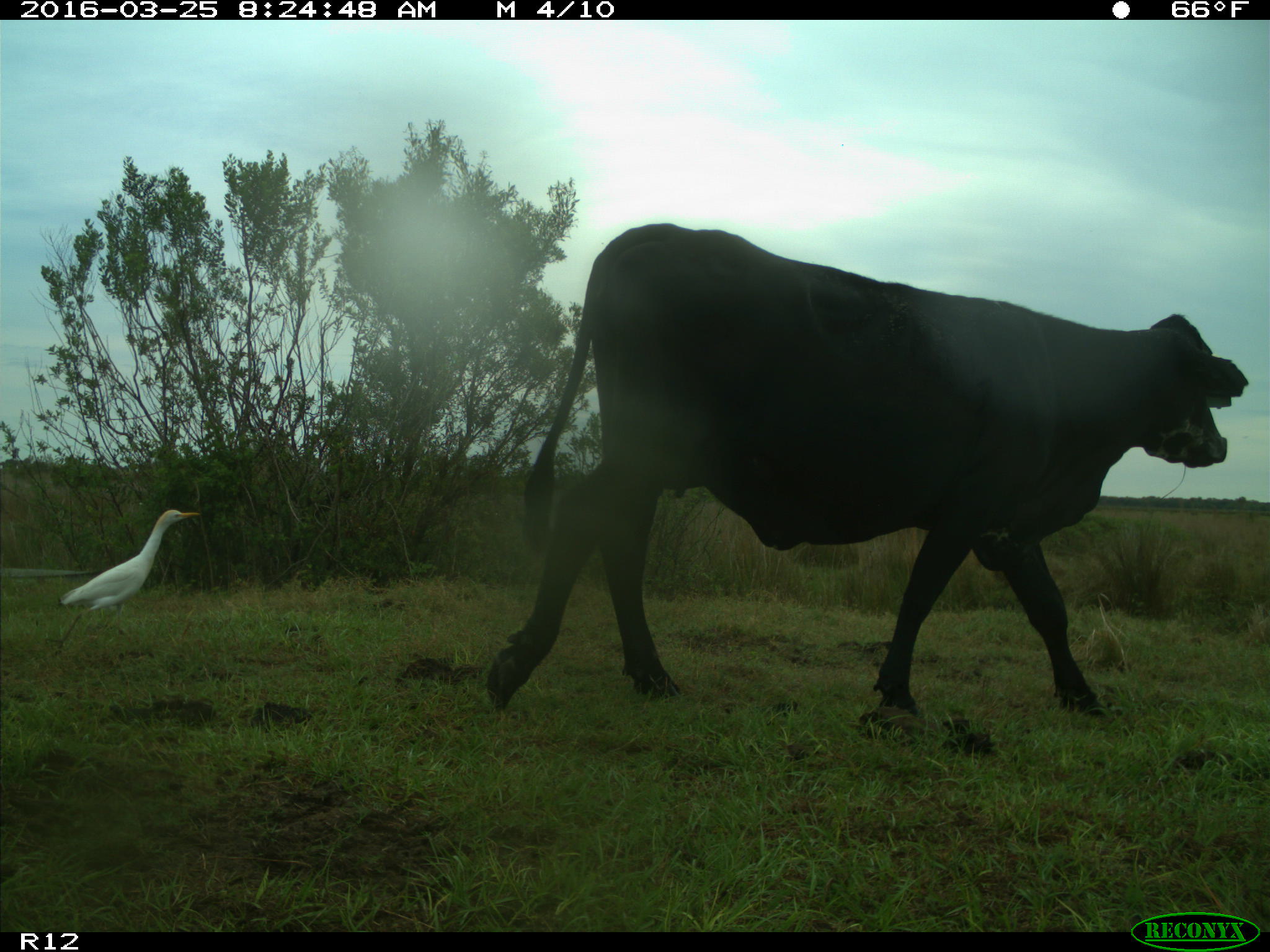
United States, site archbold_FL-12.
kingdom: Animalia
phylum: Chordata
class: Mammalia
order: Artiodactyla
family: Bovidae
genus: Bos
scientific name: Bos taurus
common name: domestic cow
Bos taurus (domestic cow).